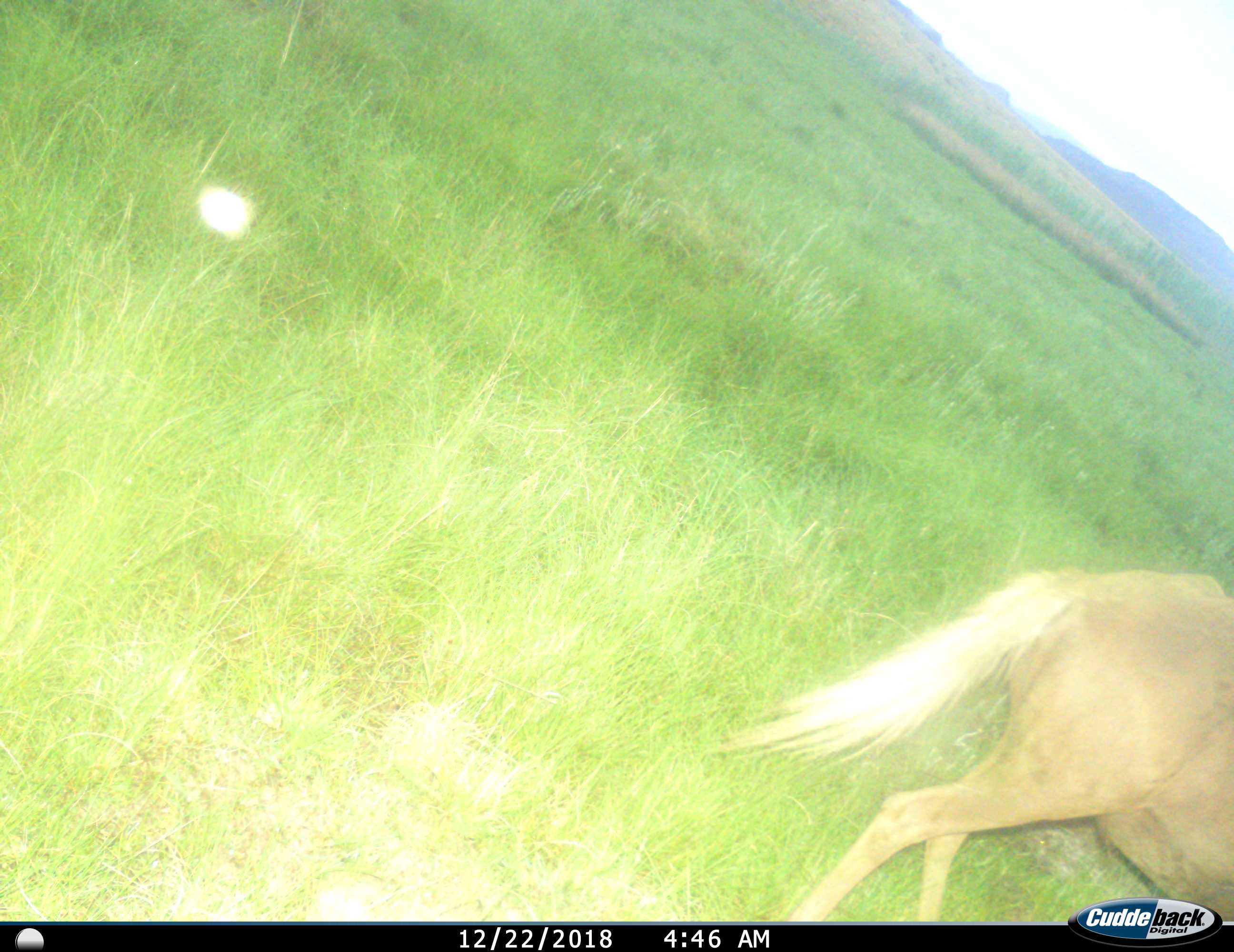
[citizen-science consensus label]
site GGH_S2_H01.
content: unidentified animal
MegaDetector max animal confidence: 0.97